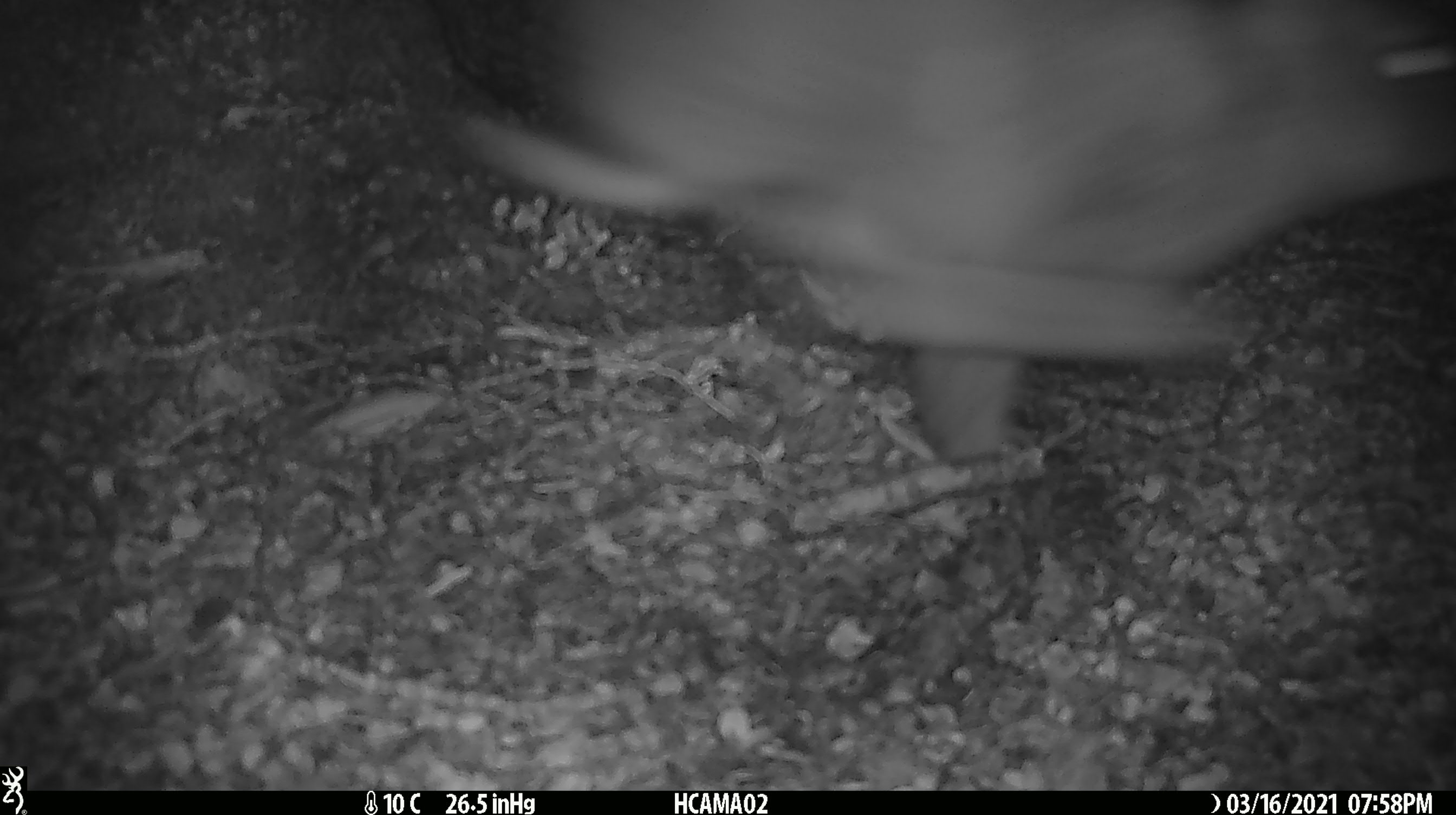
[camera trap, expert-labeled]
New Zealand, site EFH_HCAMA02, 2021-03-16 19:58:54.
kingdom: Animalia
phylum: Chordata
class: Mammalia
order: Lagomorpha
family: Leporidae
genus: Lepus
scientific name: Lepus europaeus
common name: brown hare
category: hare